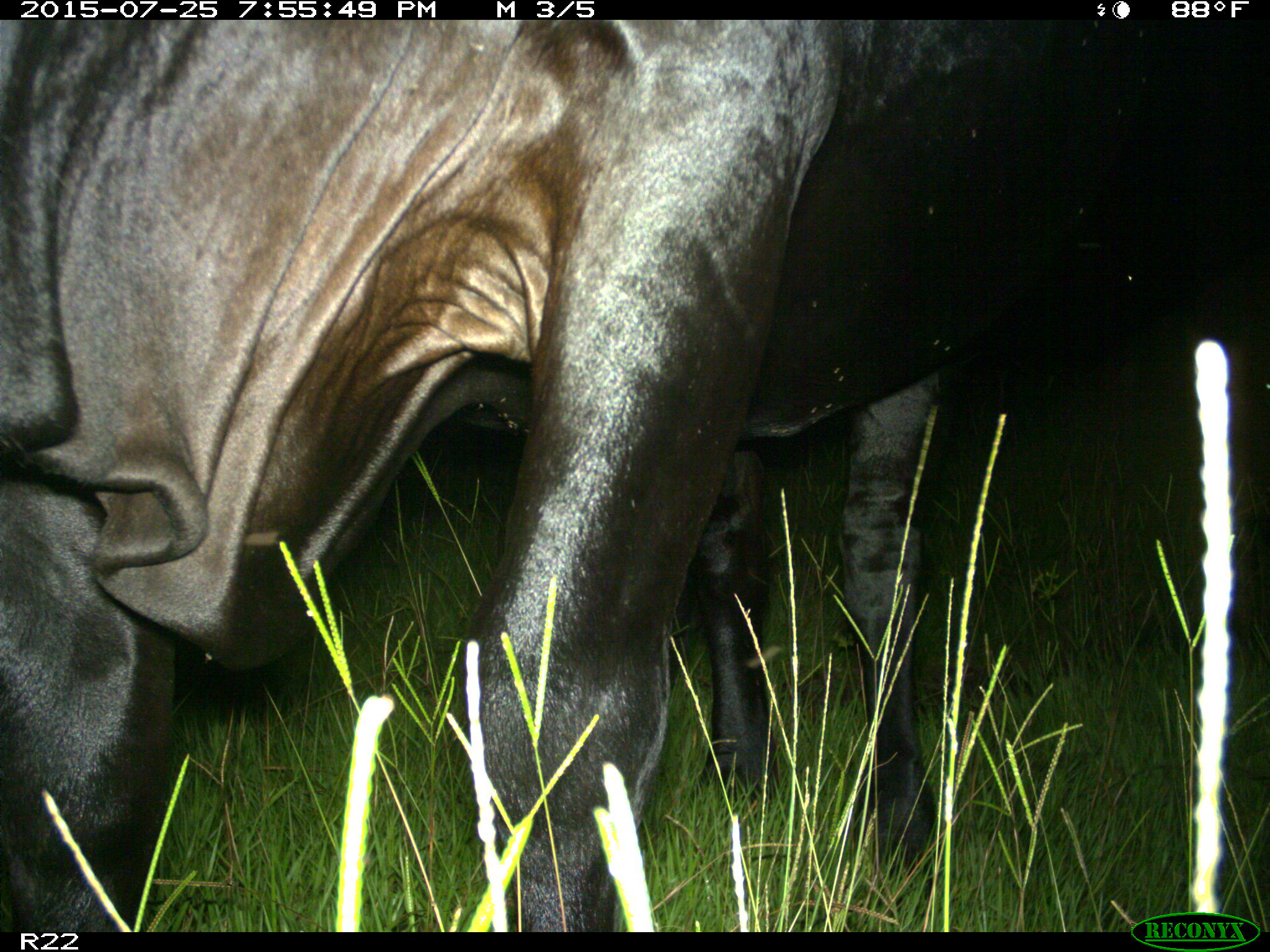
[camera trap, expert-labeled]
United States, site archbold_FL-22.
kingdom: Animalia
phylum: Chordata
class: Mammalia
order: Artiodactyla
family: Bovidae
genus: Bos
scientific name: Bos taurus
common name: domestic cow